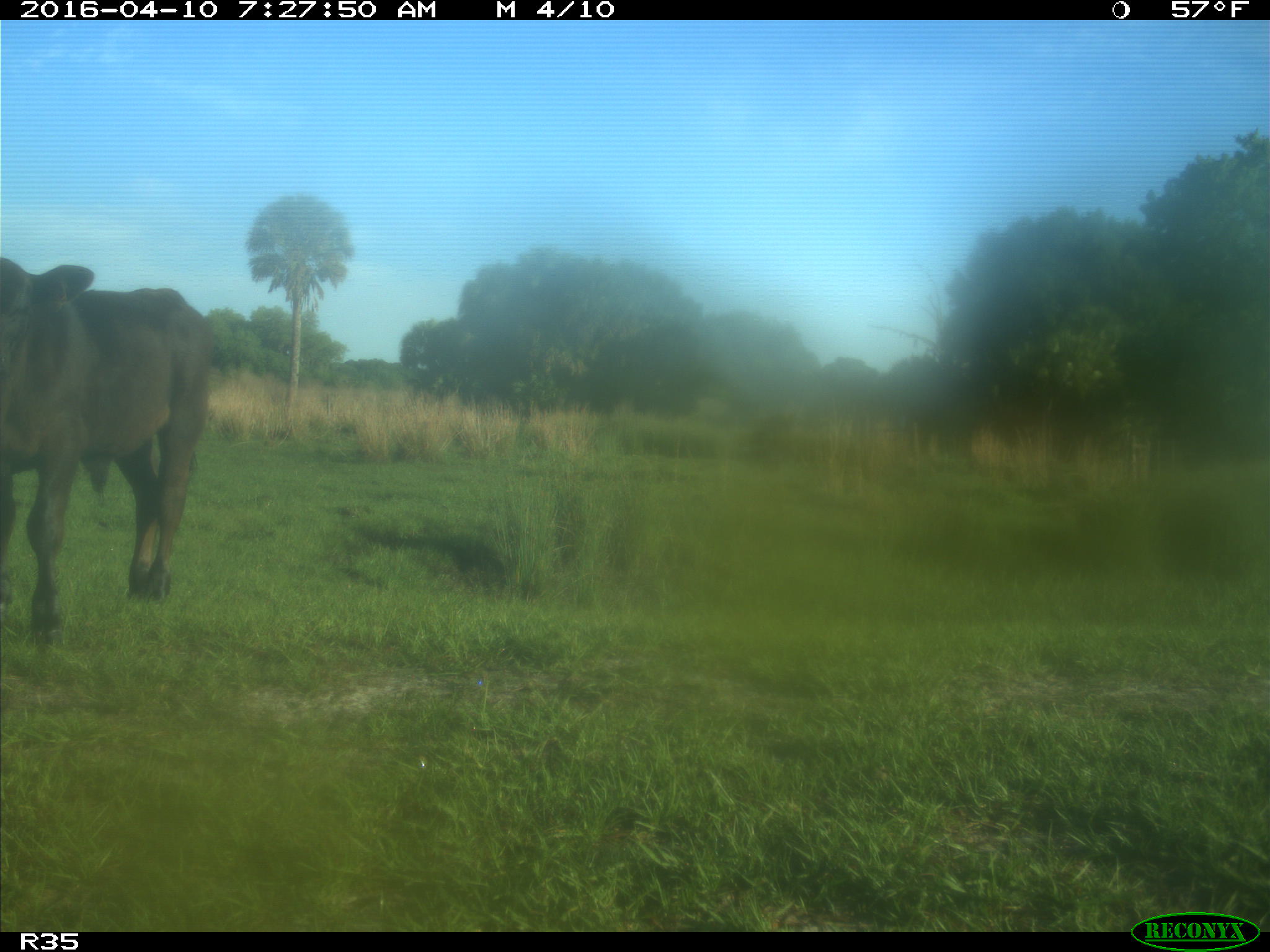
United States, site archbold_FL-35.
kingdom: Animalia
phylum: Chordata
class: Mammalia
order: Artiodactyla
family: Bovidae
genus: Bos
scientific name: Bos taurus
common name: domestic cow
Bos taurus (domestic cow).